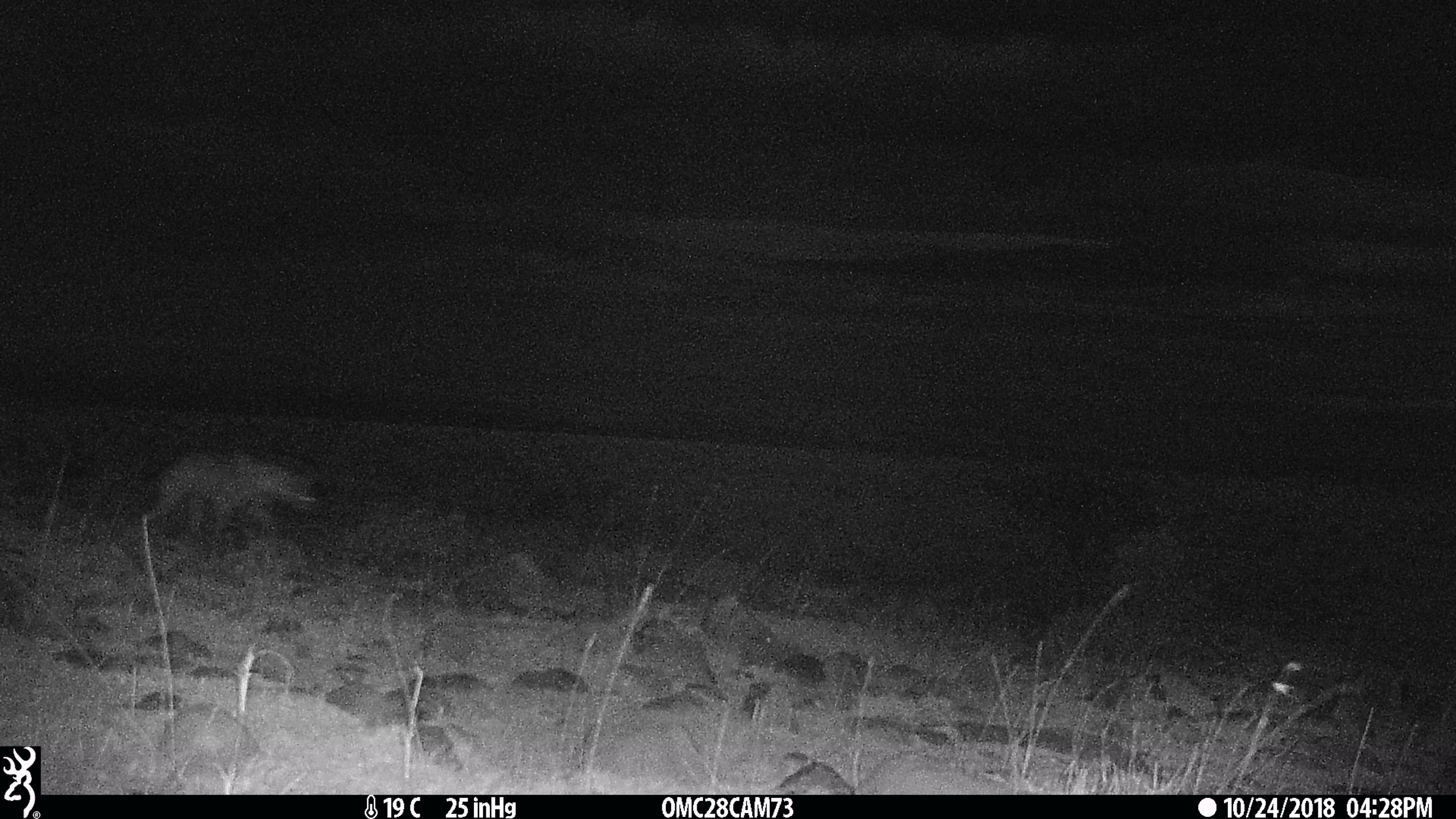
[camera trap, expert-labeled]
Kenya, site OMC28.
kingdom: Animalia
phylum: Chordata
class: Mammalia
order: Carnivora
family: Hyaenidae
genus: Crocuta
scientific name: Crocuta crocuta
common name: spotted hyena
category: hyena spotted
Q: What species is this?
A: Hyena spotted (spotted hyena) (Crocuta crocuta).